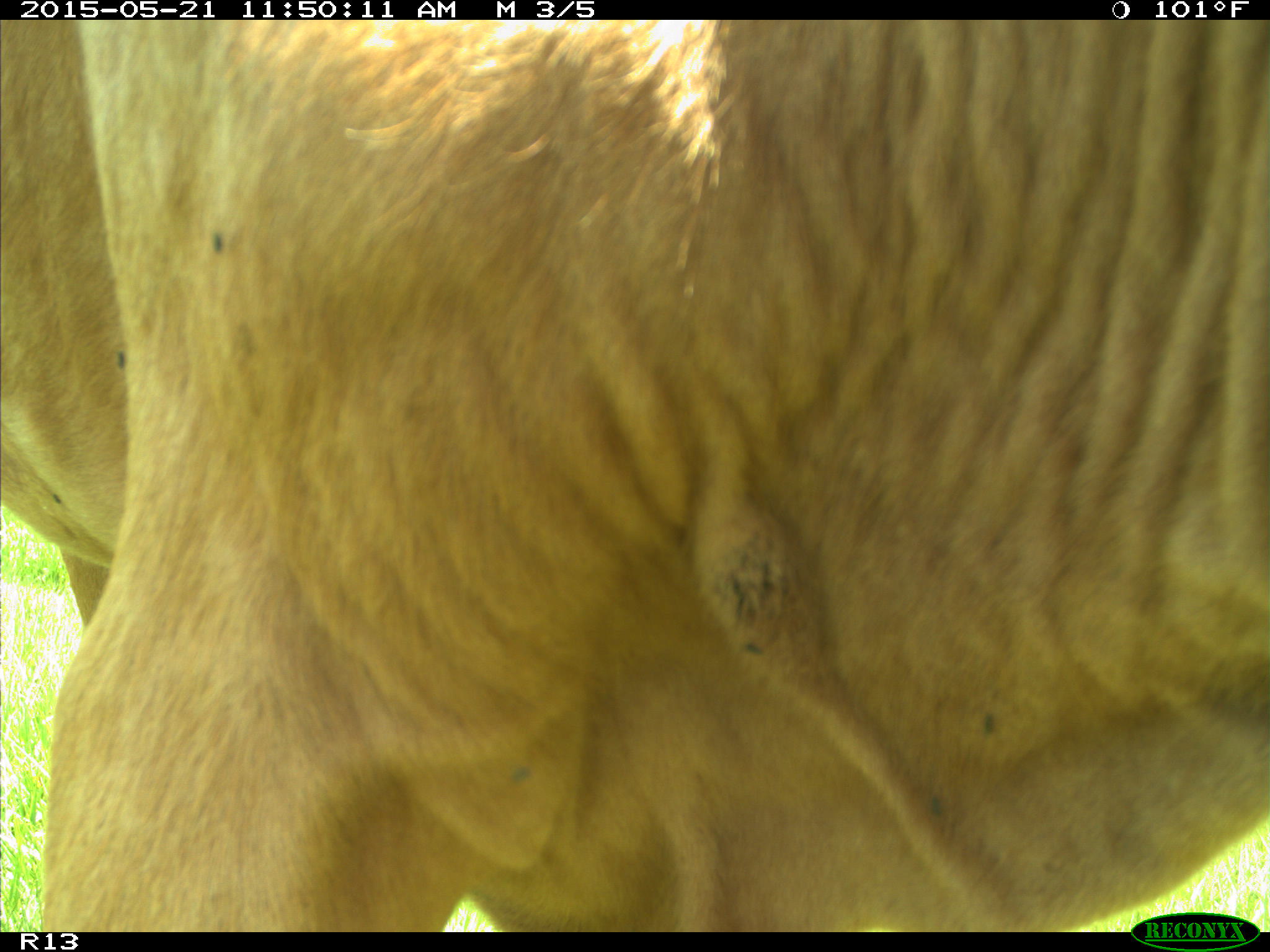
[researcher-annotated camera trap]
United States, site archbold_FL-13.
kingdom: Animalia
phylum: Chordata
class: Mammalia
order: Artiodactyla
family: Bovidae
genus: Bos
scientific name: Bos taurus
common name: domestic cow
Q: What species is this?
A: Bos taurus (domestic cow).